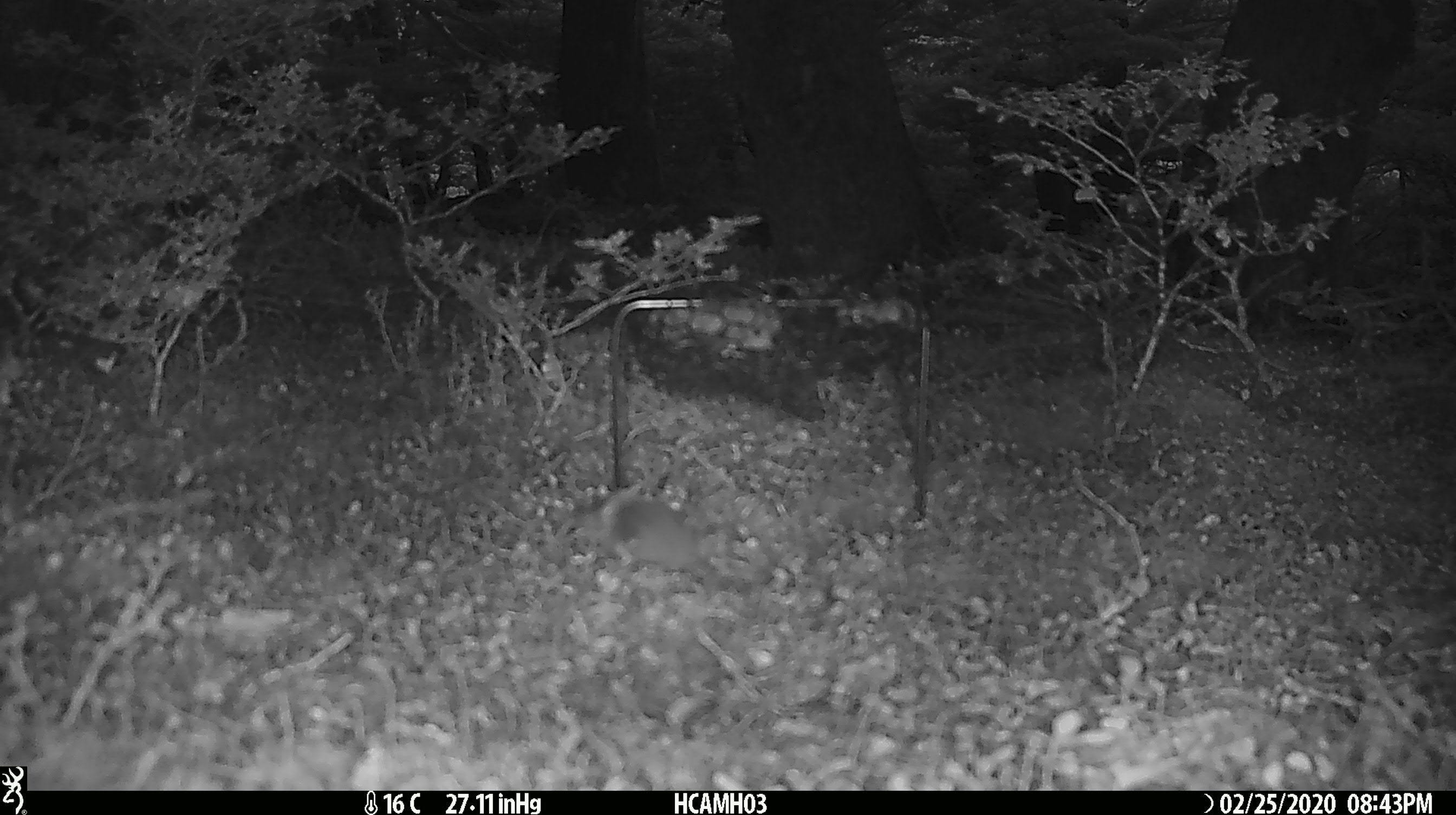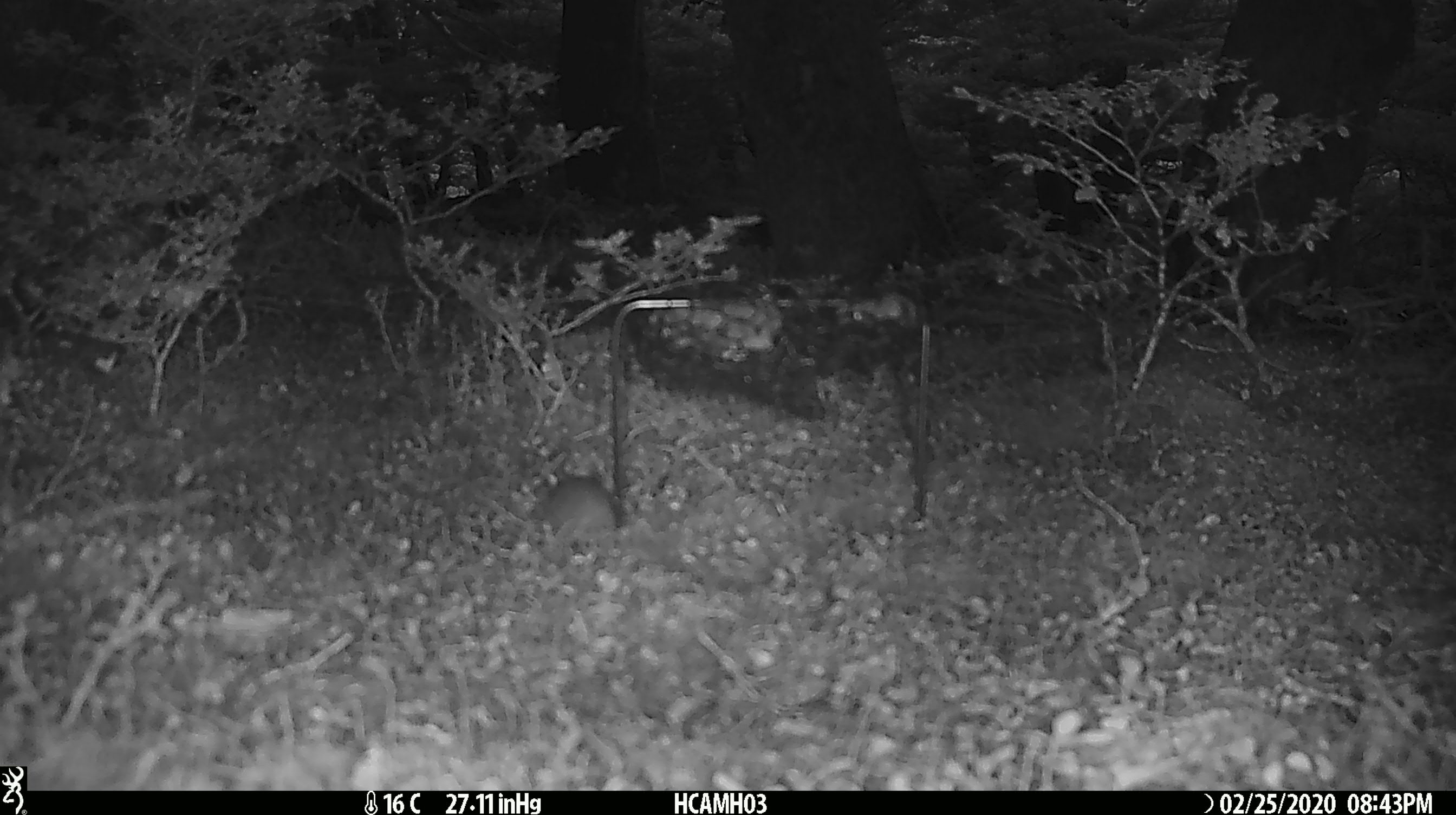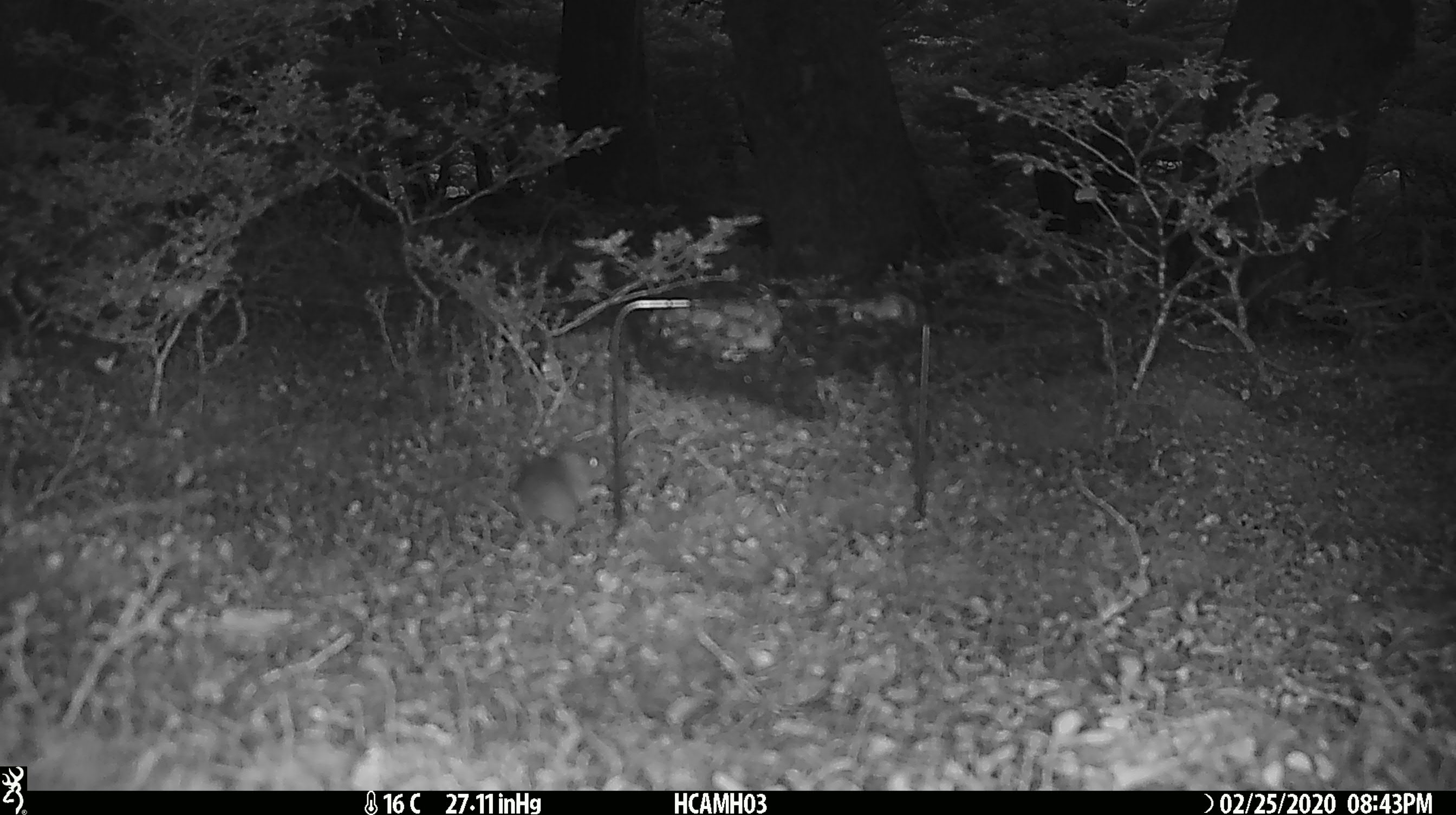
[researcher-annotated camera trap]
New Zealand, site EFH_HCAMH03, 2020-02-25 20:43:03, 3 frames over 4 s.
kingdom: Animalia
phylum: Chordata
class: Mammalia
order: Rodentia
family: Muridae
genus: Mus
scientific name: Mus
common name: mouse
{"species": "mouse (Mus)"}